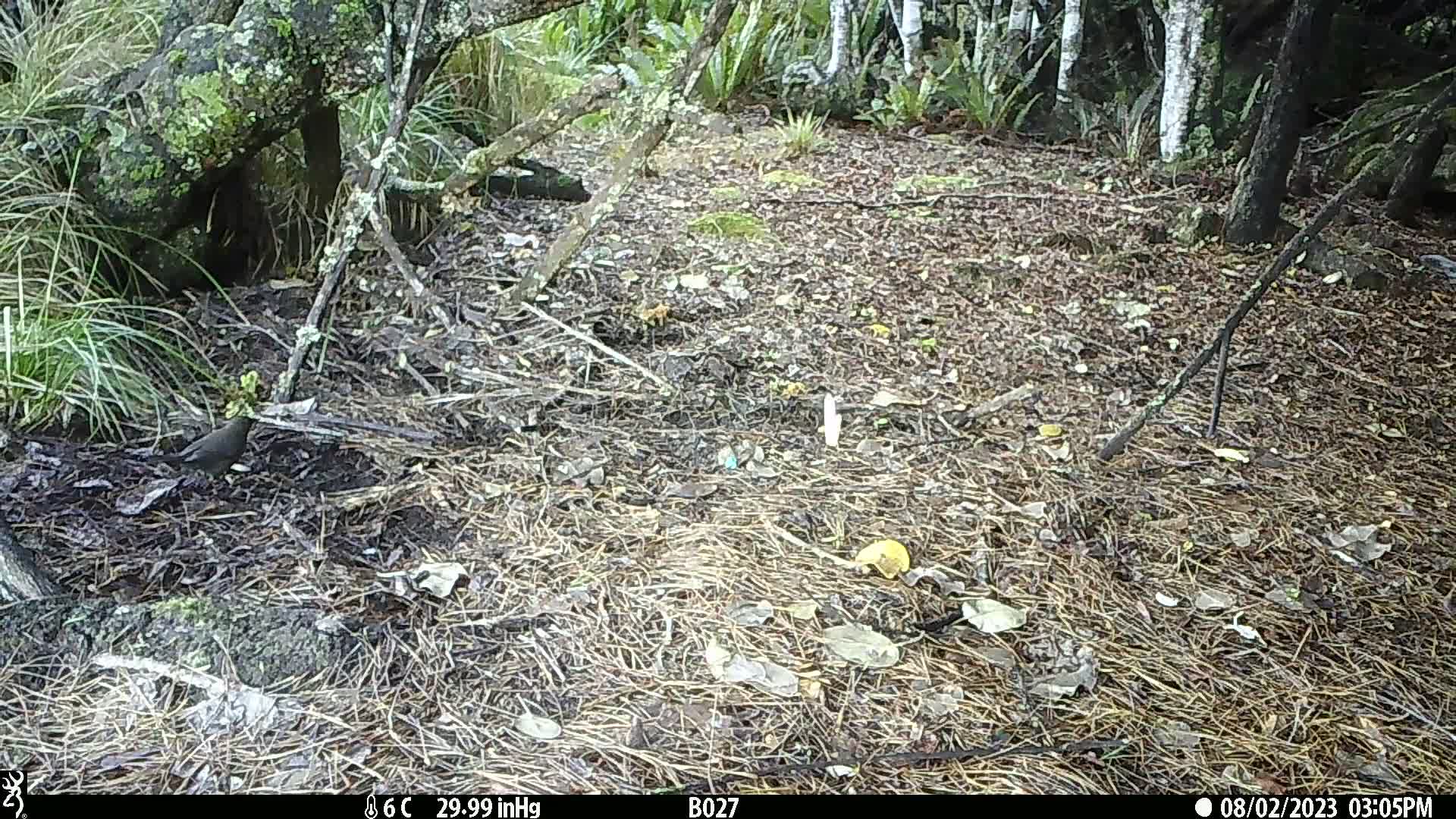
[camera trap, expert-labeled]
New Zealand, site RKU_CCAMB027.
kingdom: Animalia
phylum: Chordata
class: Aves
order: Passeriformes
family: Turdidae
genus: Turdus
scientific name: Turdus merula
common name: eurasian blackbird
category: blackbird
Blackbird (eurasian blackbird) (Turdus merula).